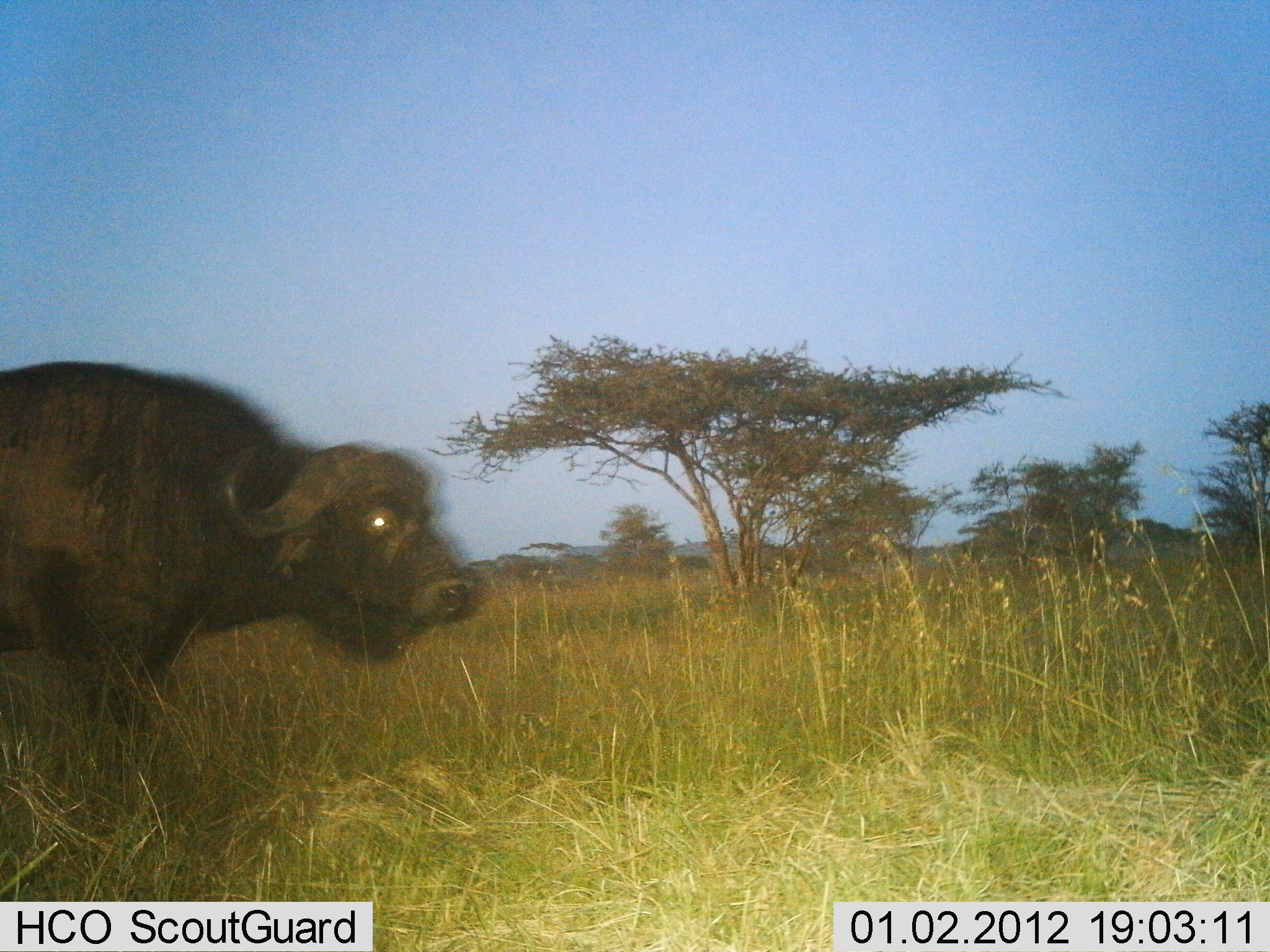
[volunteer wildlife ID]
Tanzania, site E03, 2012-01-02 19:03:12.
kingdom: Animalia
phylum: Chordata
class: Mammalia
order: Artiodactyla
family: Bovidae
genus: Syncerus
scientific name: Syncerus caffer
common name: cape buffalo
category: buffalo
Buffalo (cape buffalo) (Syncerus caffer), count 1. Behavior (volunteer vote fractions): standing 26%, resting 0%, moving 78%, interacting 0%. Young present (vote fraction): 0%. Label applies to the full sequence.